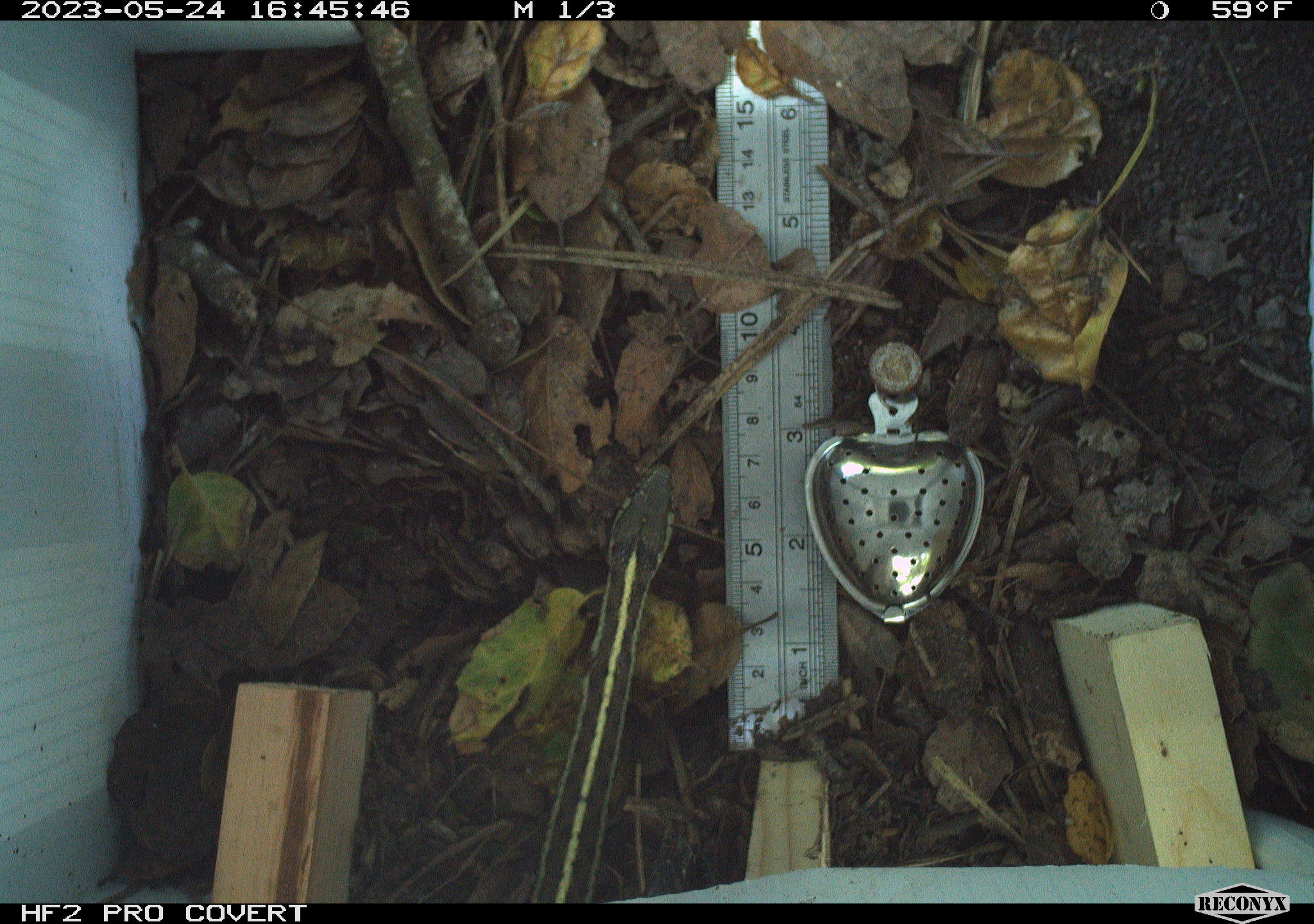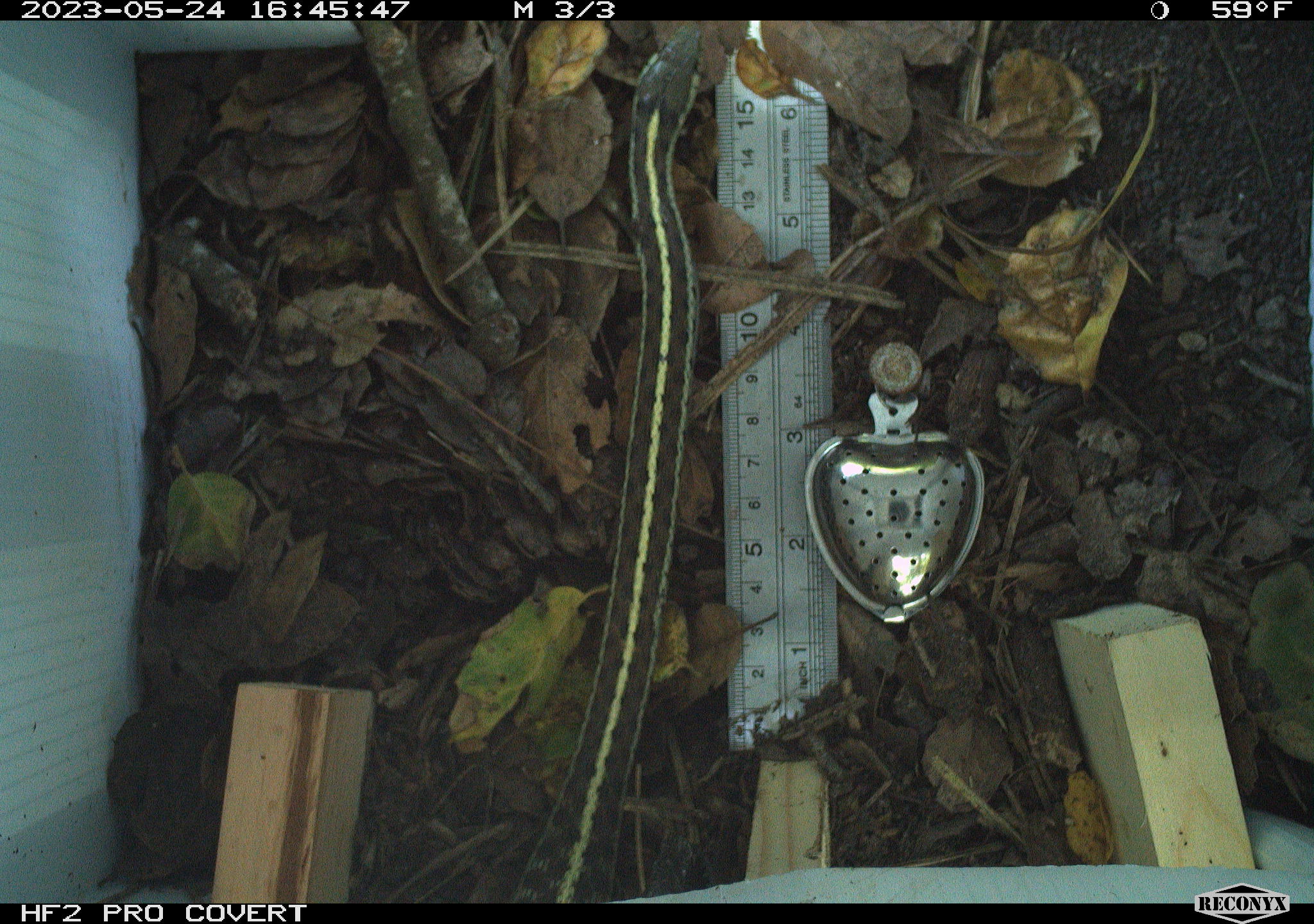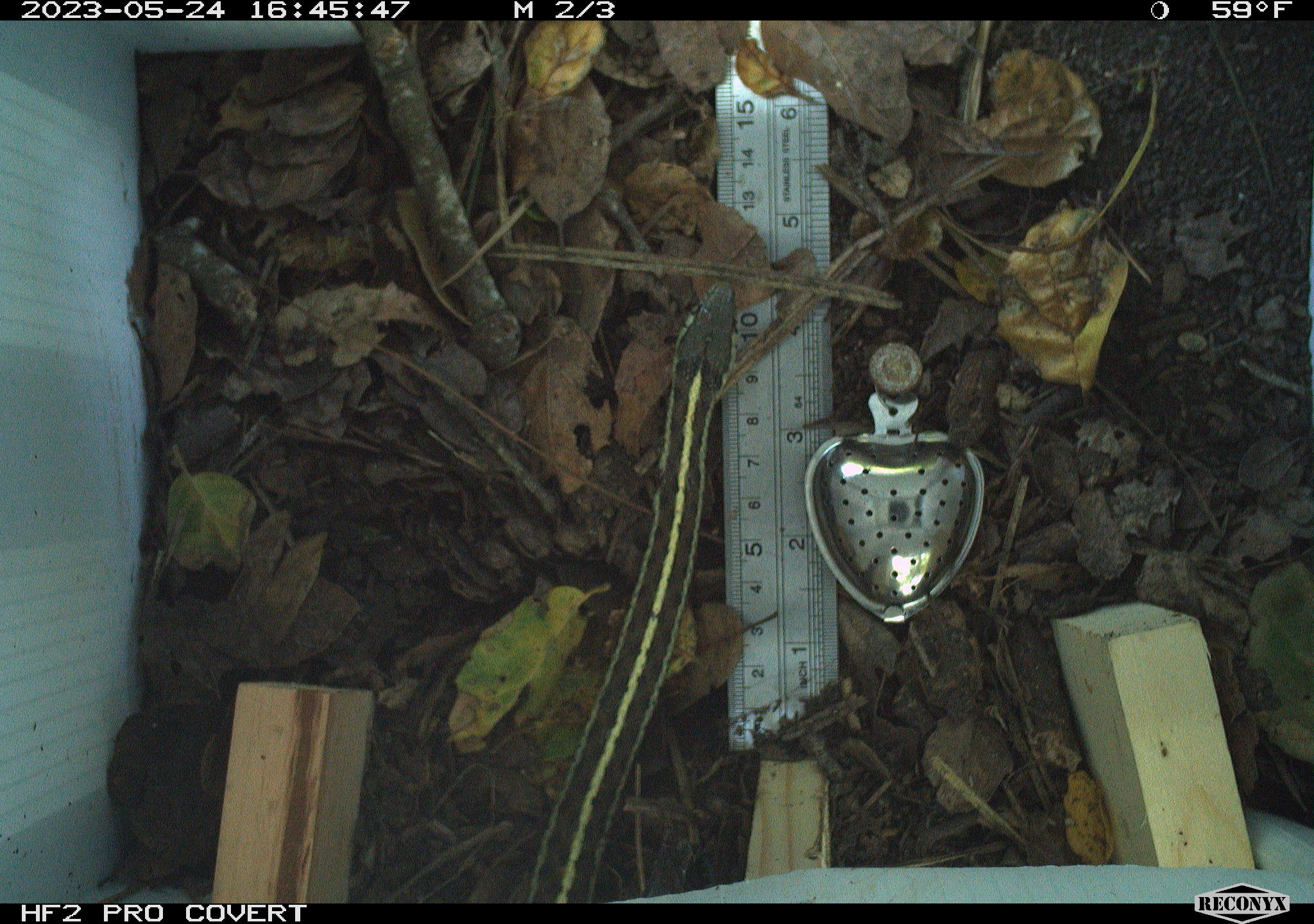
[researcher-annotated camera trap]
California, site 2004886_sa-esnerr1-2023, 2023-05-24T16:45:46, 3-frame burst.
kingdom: Animalia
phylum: Chordata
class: Reptilia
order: Squamata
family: Colubridae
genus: Thamnophis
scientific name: Thamnophis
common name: american gartersnakes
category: thamnophis species